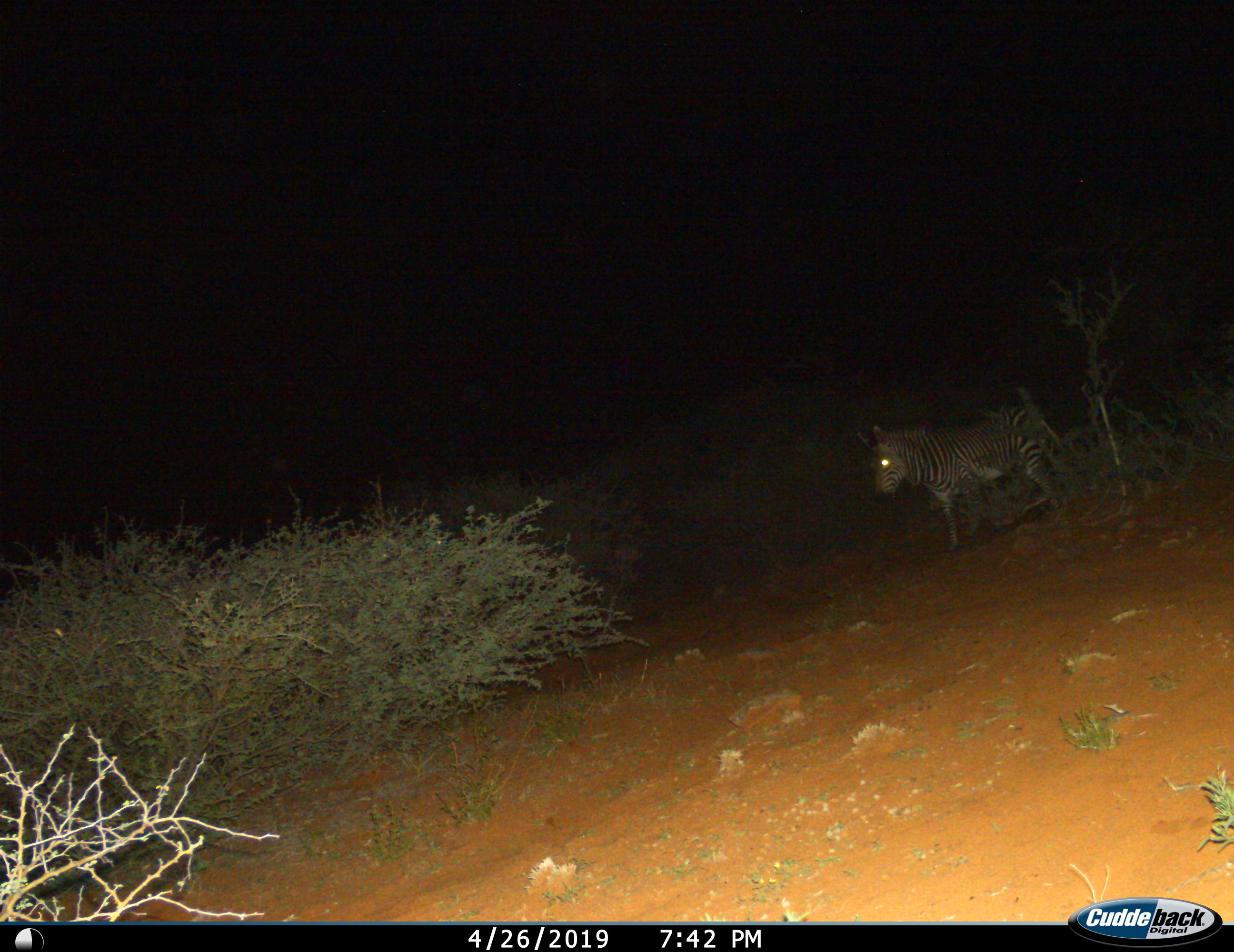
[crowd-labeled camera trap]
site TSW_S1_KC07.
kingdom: Animalia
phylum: Chordata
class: Mammalia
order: Perissodactyla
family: Equidae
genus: Equus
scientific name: Equus zebra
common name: mountain zebra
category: zebramountain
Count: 1.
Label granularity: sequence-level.